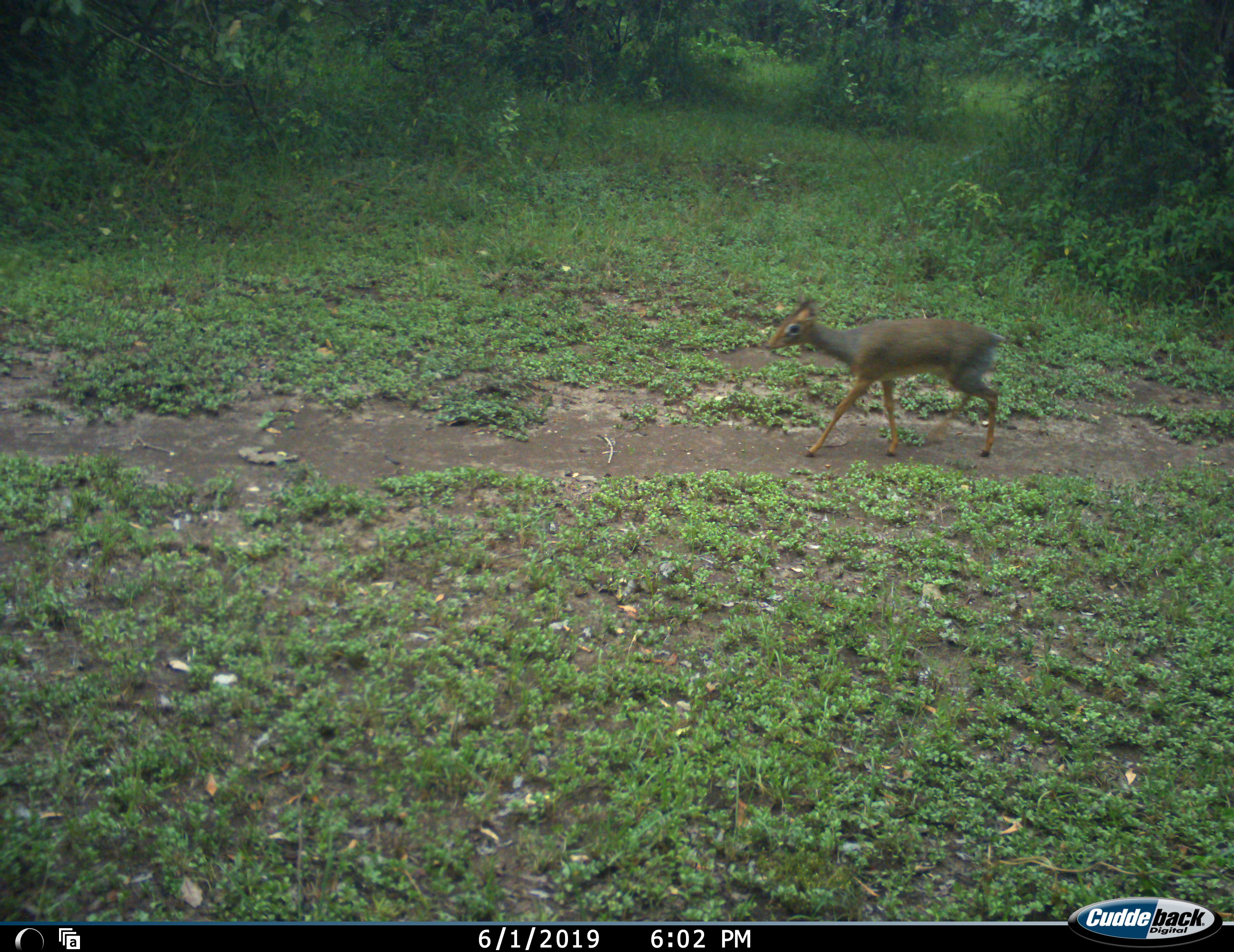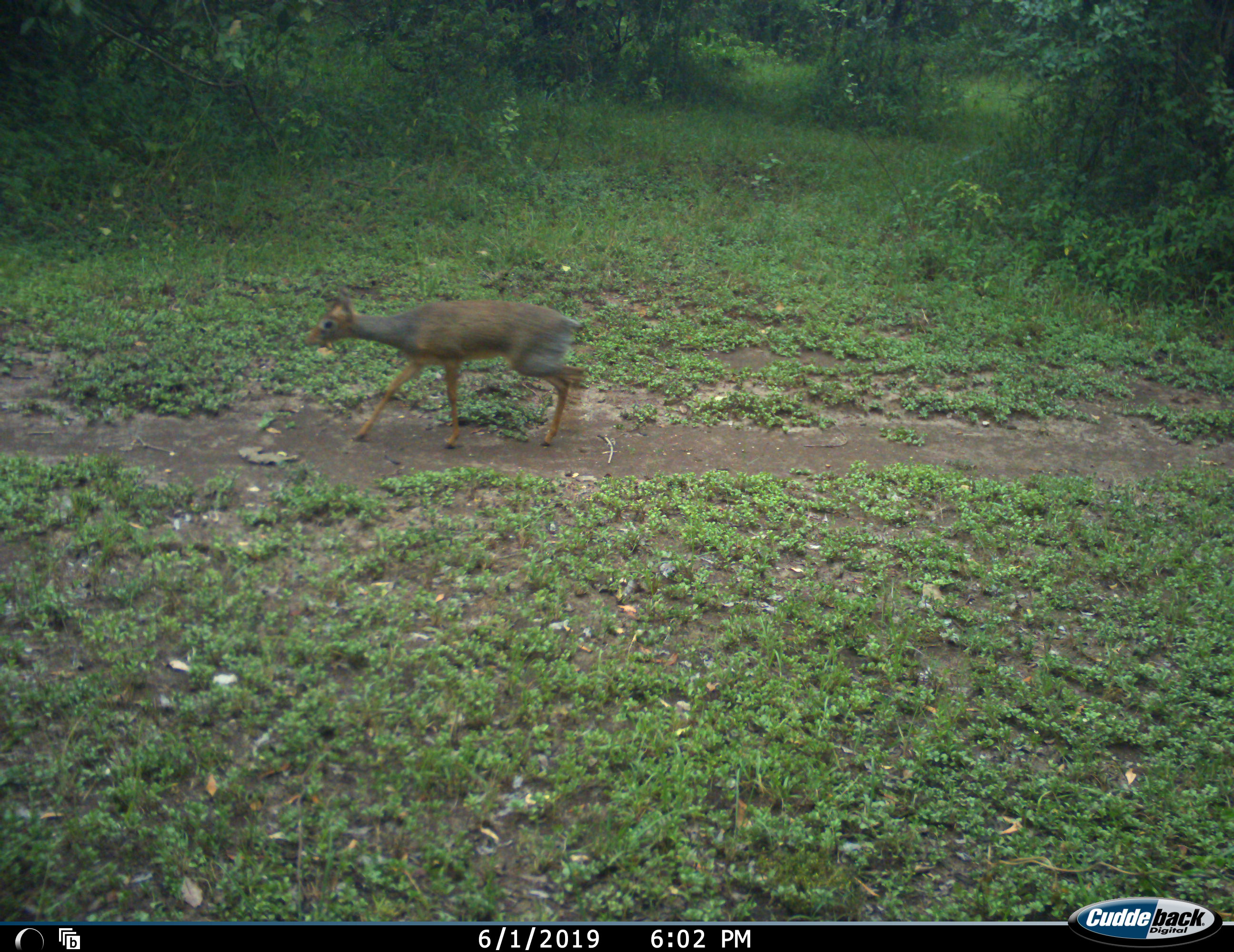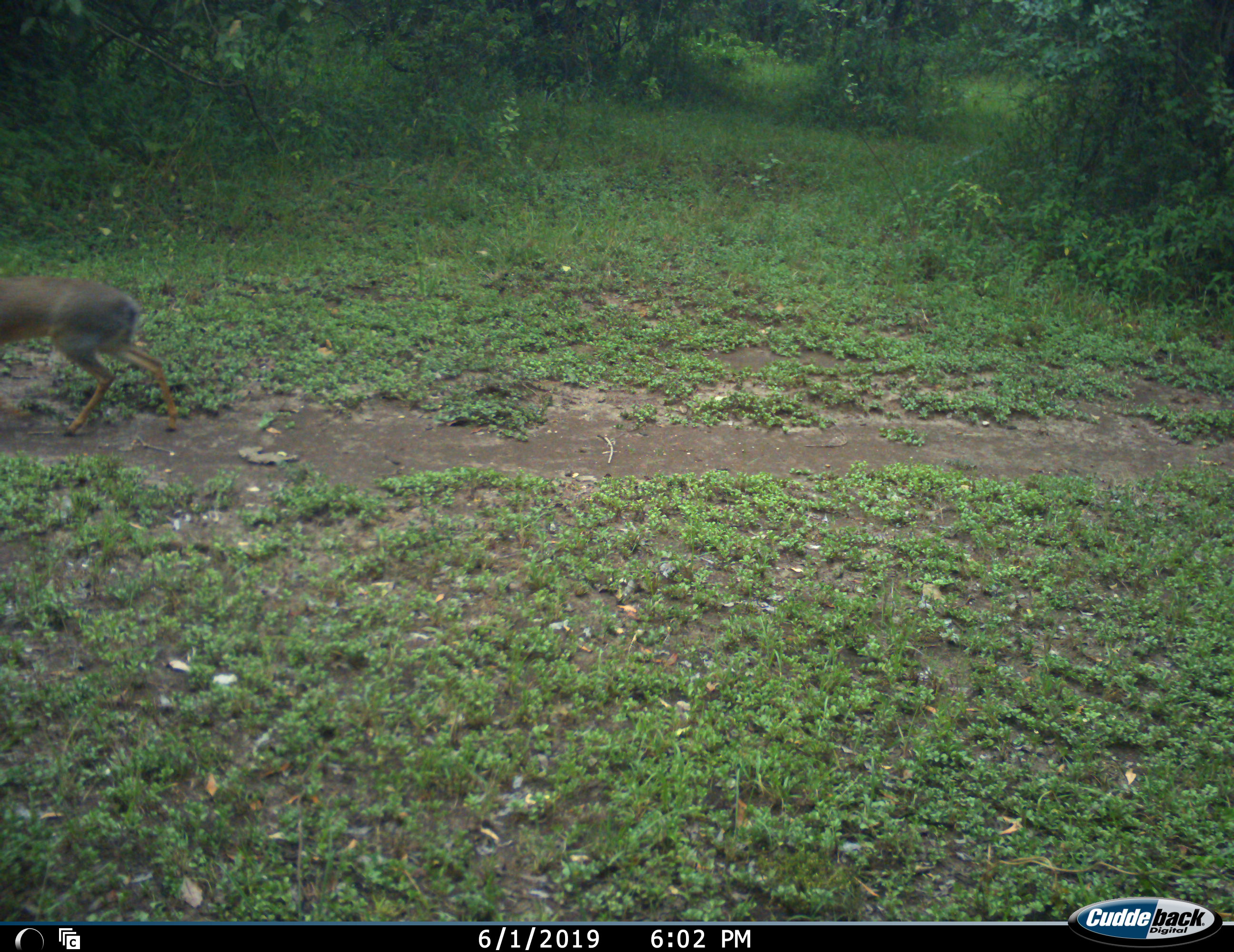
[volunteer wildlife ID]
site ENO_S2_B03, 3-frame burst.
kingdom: Animalia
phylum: Chordata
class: Mammalia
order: Artiodactyla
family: Bovidae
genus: Madoqua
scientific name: Madoqua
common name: dik-dik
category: dikdik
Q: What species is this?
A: Dikdik (dik-dik) (Madoqua).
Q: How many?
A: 1.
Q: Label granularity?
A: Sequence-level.